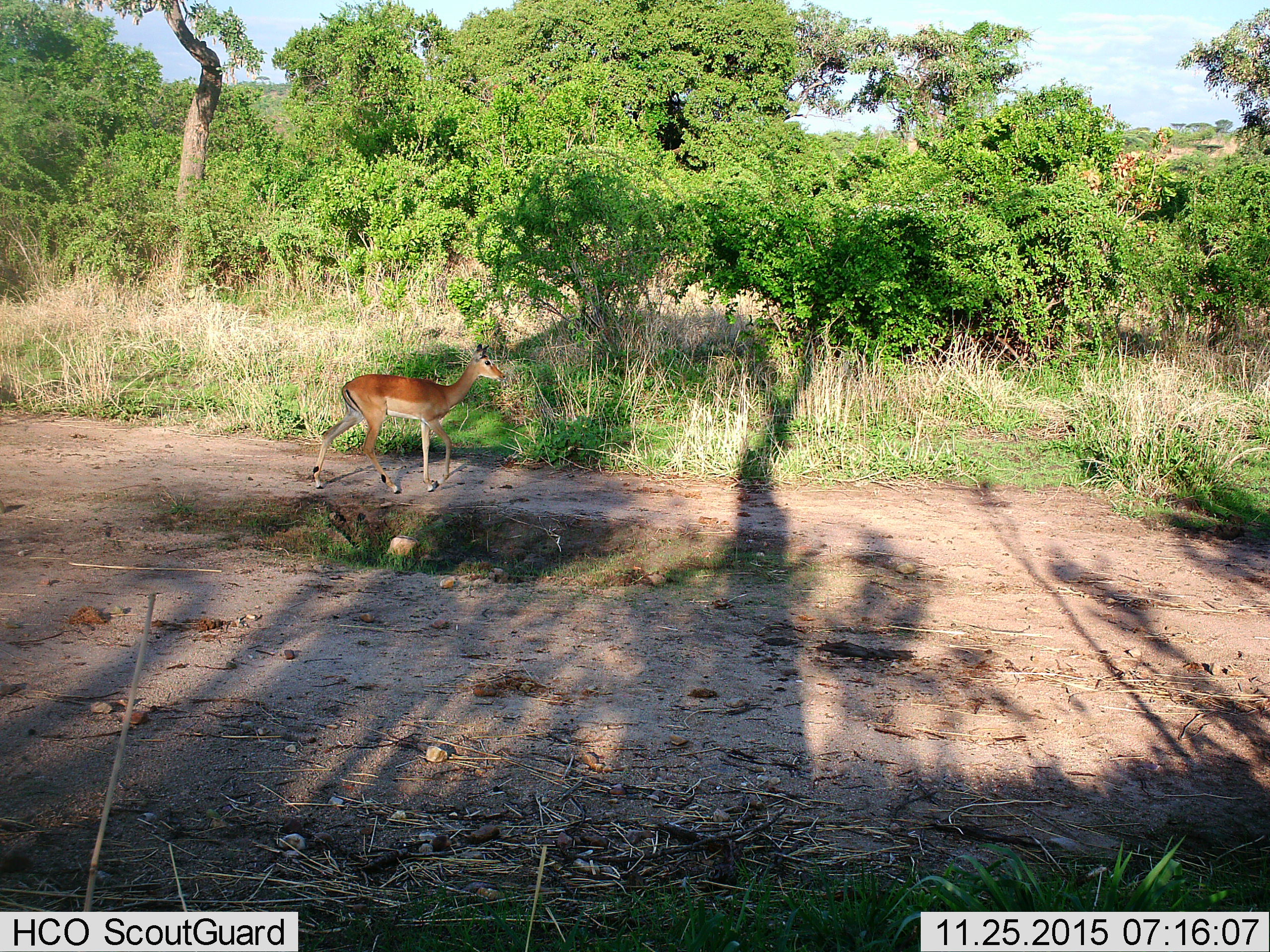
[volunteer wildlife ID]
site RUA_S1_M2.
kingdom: Animalia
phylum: Chordata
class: Mammalia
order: Artiodactyla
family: Bovidae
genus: Aepyceros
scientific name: Aepyceros melampus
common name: impala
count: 1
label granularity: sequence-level